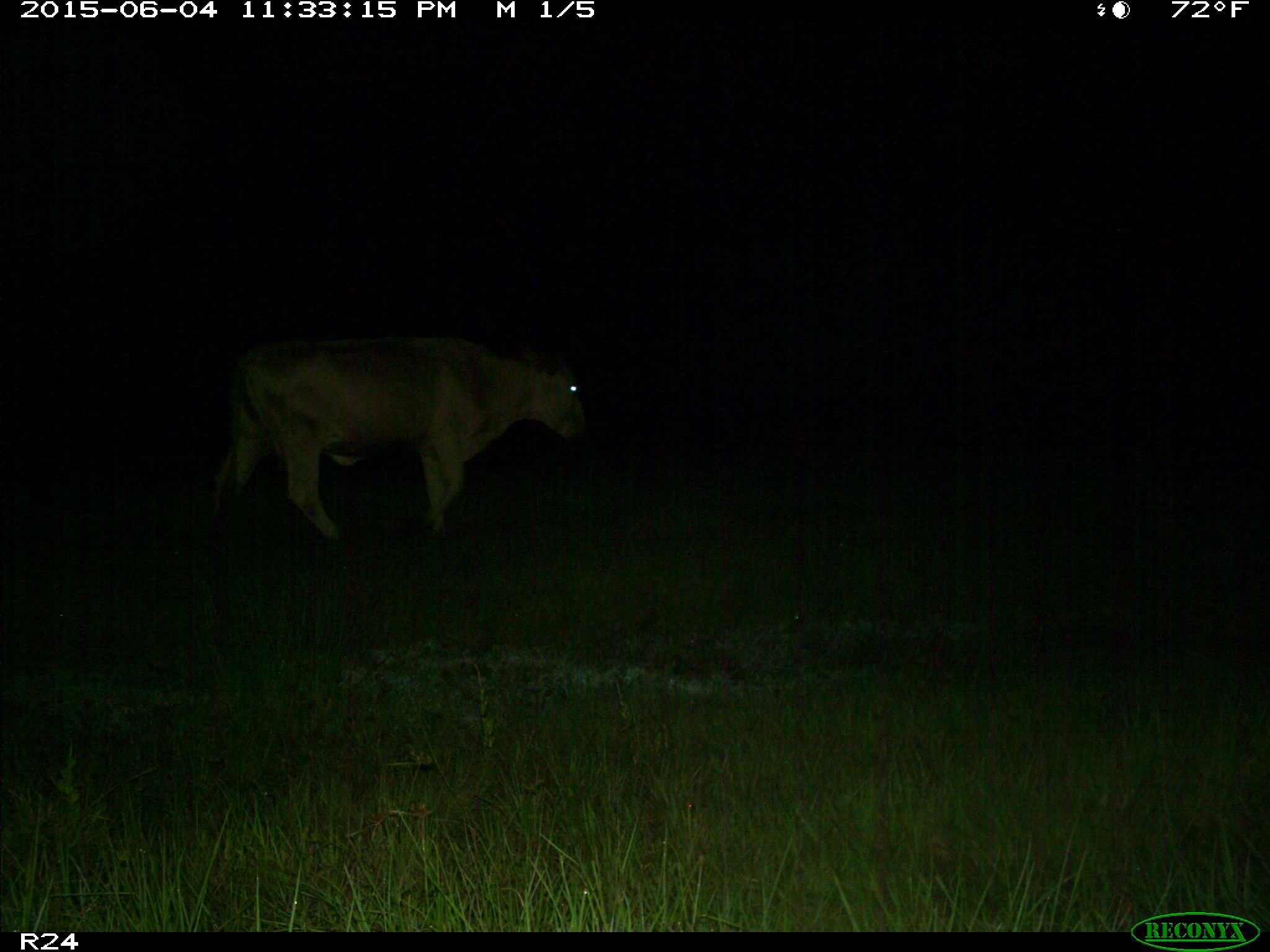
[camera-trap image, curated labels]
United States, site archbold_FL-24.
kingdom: Animalia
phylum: Chordata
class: Mammalia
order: Artiodactyla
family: Bovidae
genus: Bos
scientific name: Bos taurus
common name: domestic cow